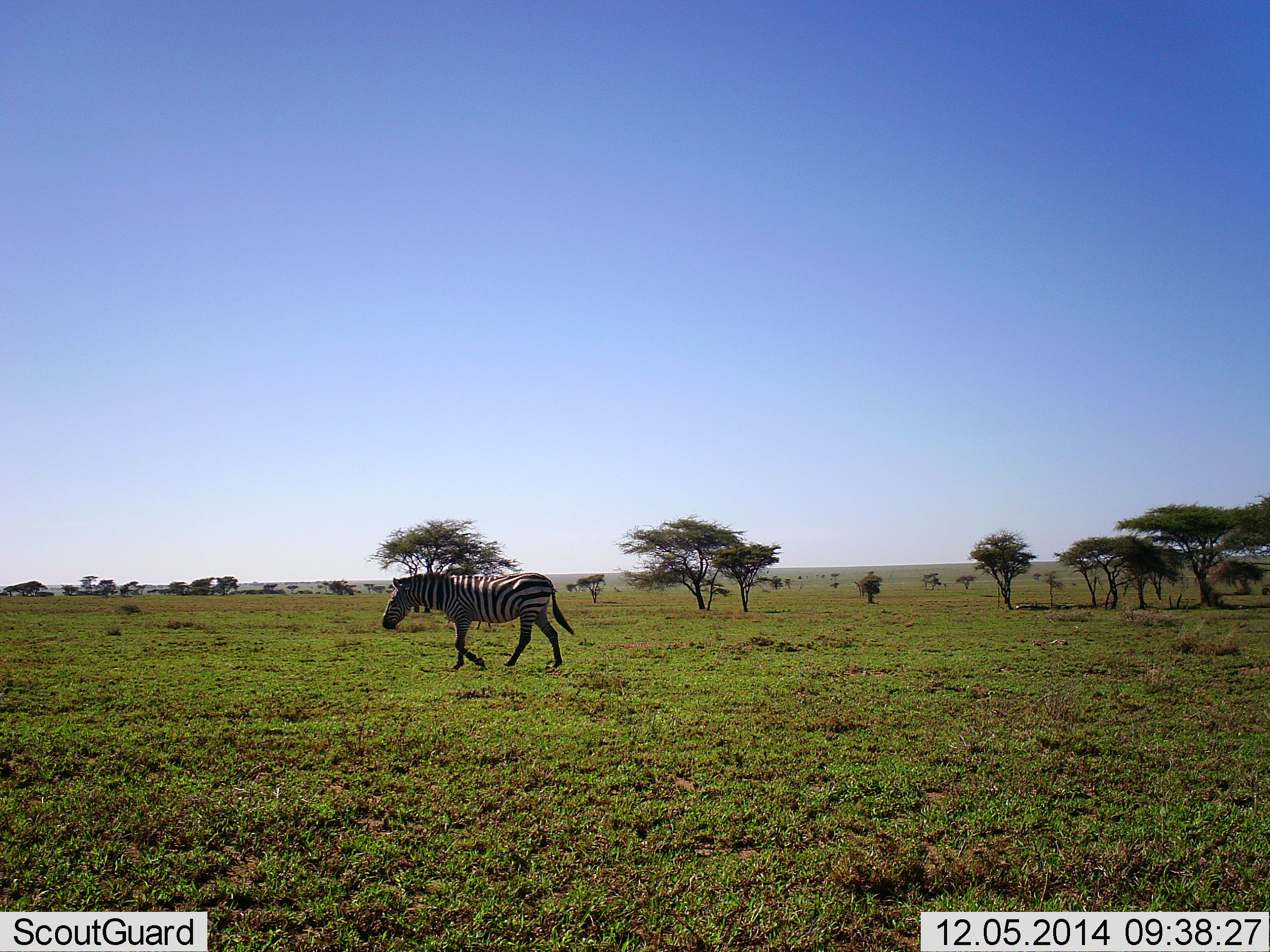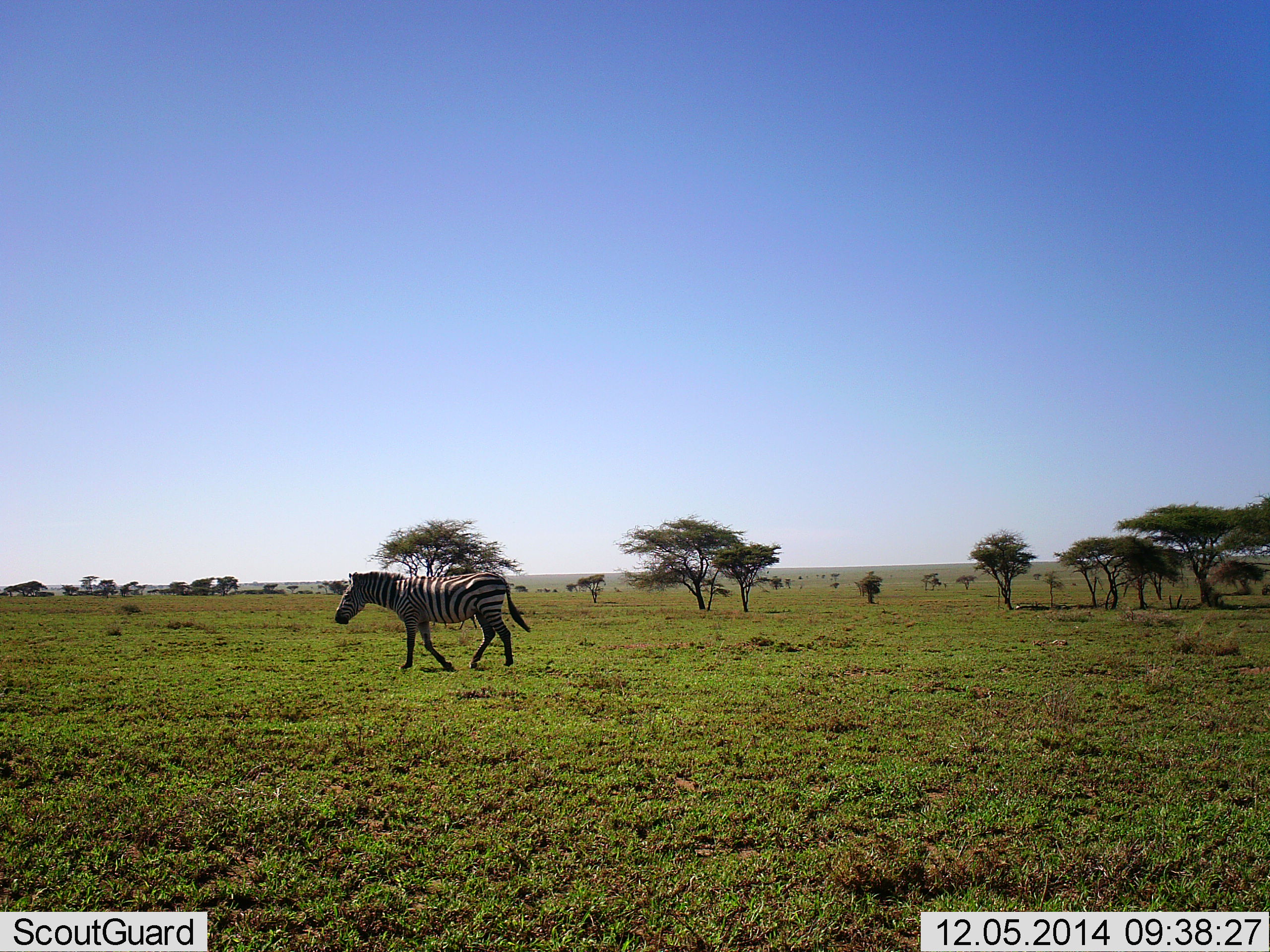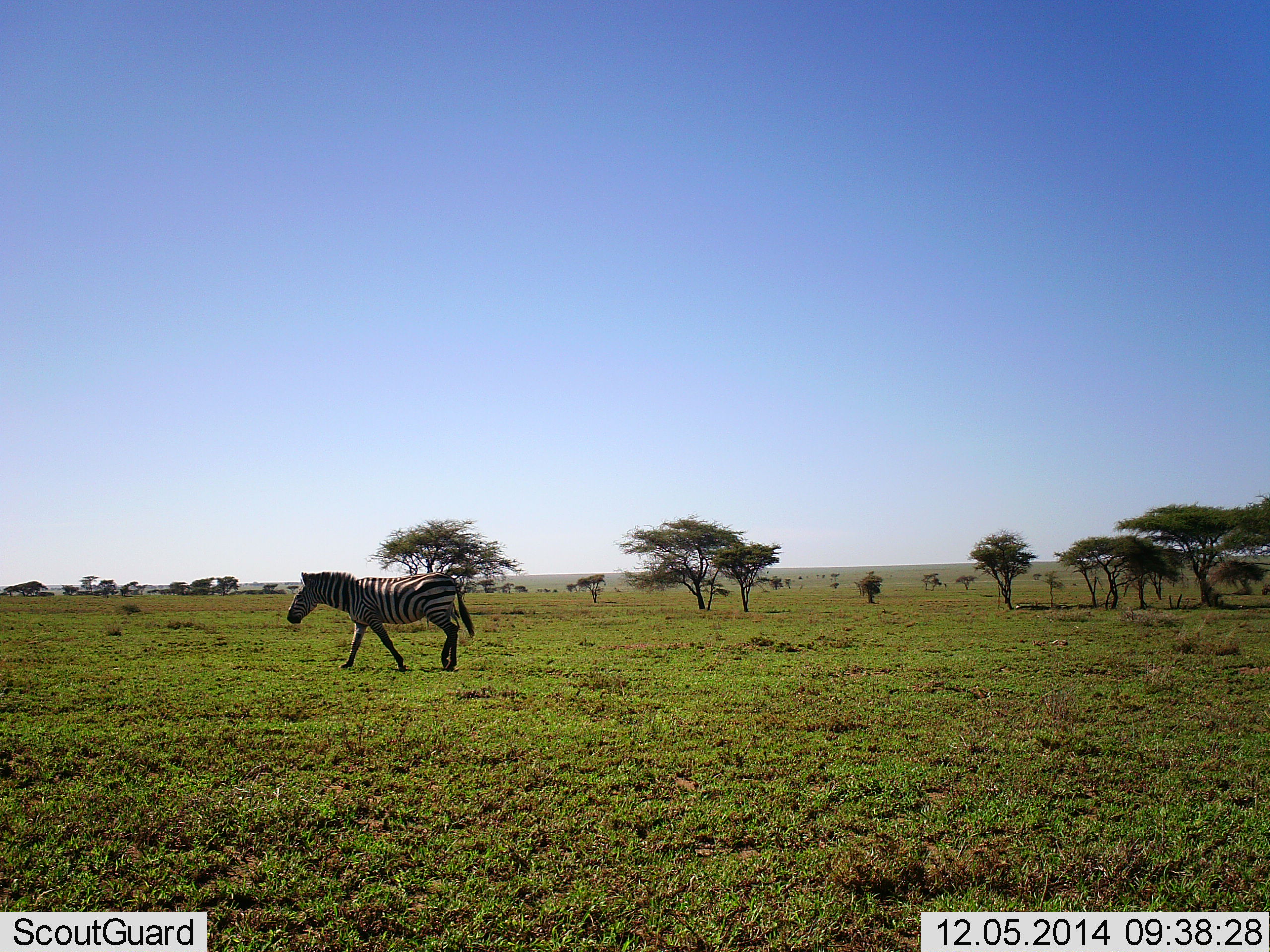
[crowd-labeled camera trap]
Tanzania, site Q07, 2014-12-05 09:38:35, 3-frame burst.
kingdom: Animalia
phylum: Chordata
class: Mammalia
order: Perissodactyla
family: Equidae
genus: Equus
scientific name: Equus quagga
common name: plains zebra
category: zebra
Zebra (plains zebra) (Equus quagga), count 1. Behavior (volunteer vote fractions): standing 0%, resting 0%, moving 100%, interacting 0%. Young present (vote fraction): 0%. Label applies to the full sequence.